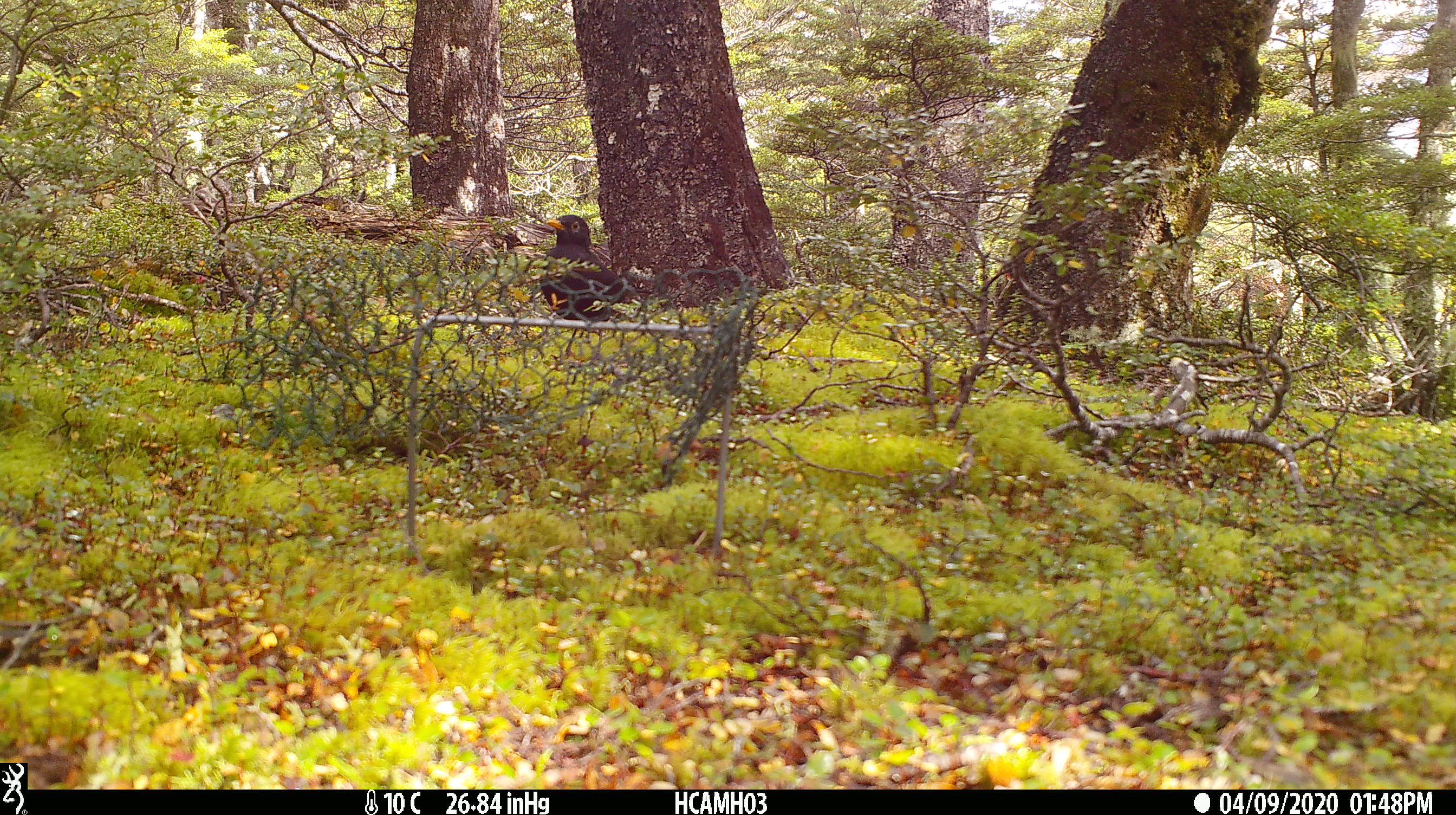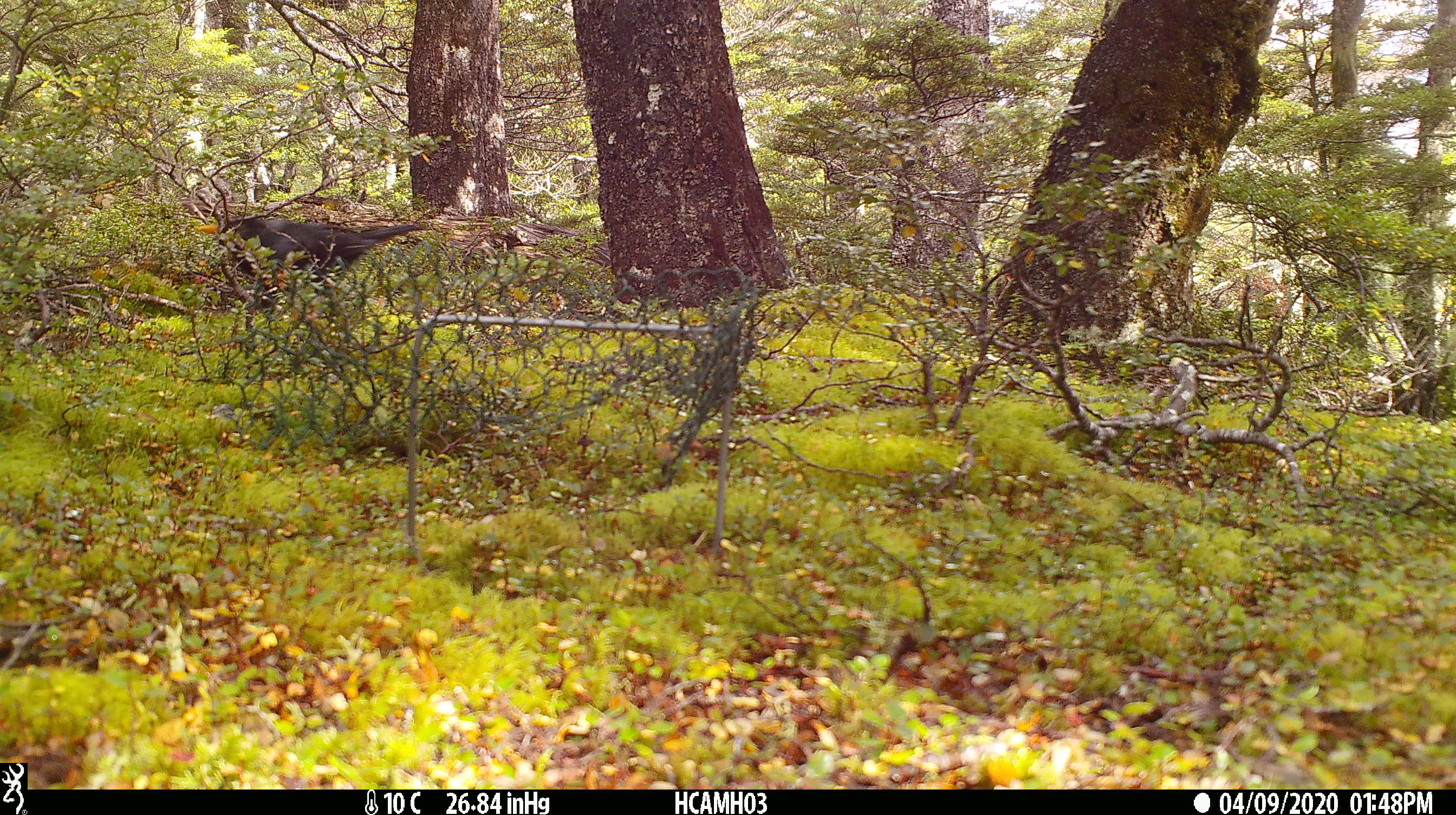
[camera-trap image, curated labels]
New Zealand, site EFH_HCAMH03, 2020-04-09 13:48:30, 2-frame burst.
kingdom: Animalia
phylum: Chordata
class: Aves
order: Passeriformes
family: Turdidae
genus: Turdus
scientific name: Turdus merula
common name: eurasian blackbird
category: blackbird